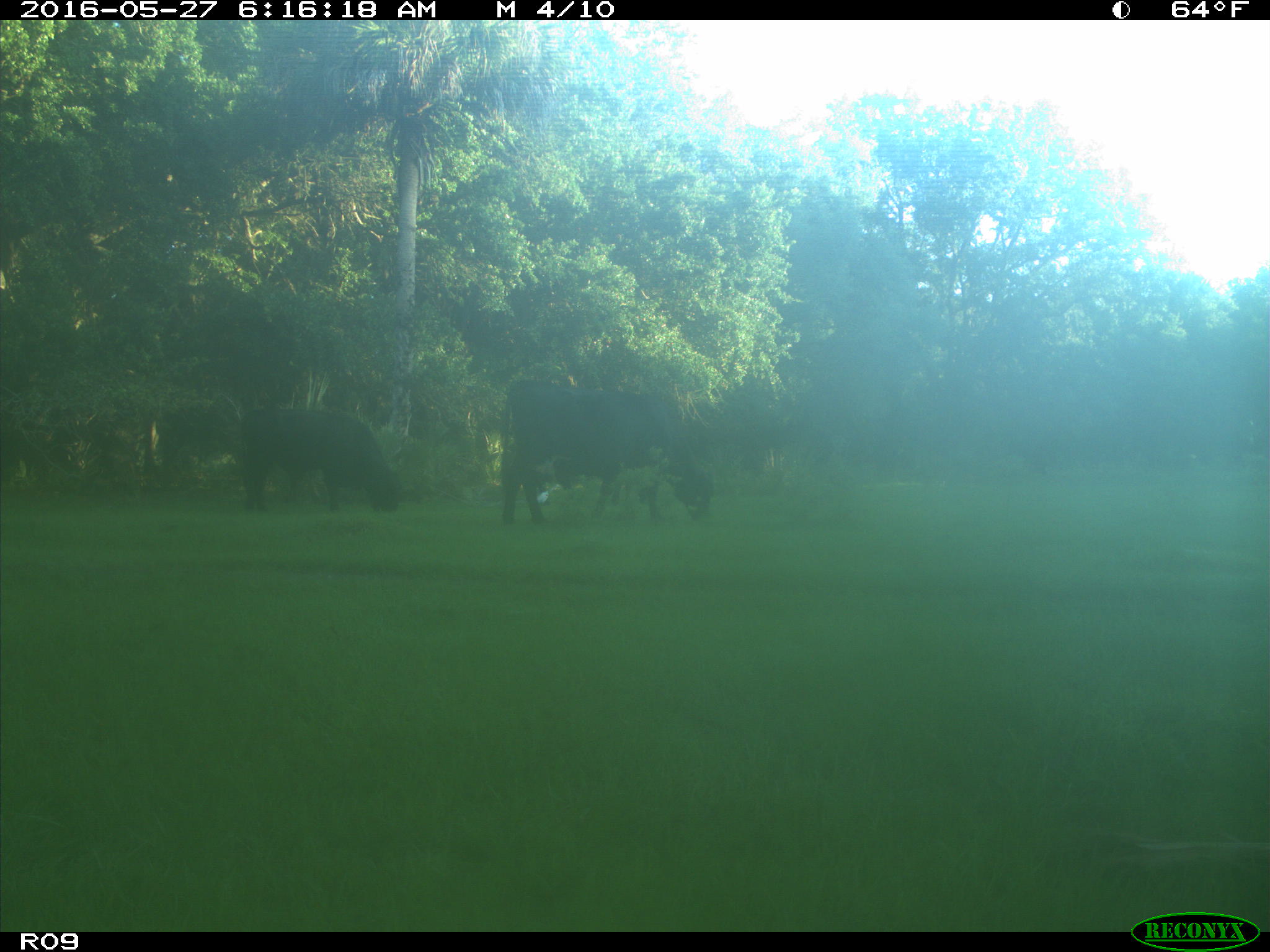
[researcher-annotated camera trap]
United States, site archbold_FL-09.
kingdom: Animalia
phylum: Chordata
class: Mammalia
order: Artiodactyla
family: Bovidae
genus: Bos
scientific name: Bos taurus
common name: domestic cow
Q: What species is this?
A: Bos taurus (domestic cow).